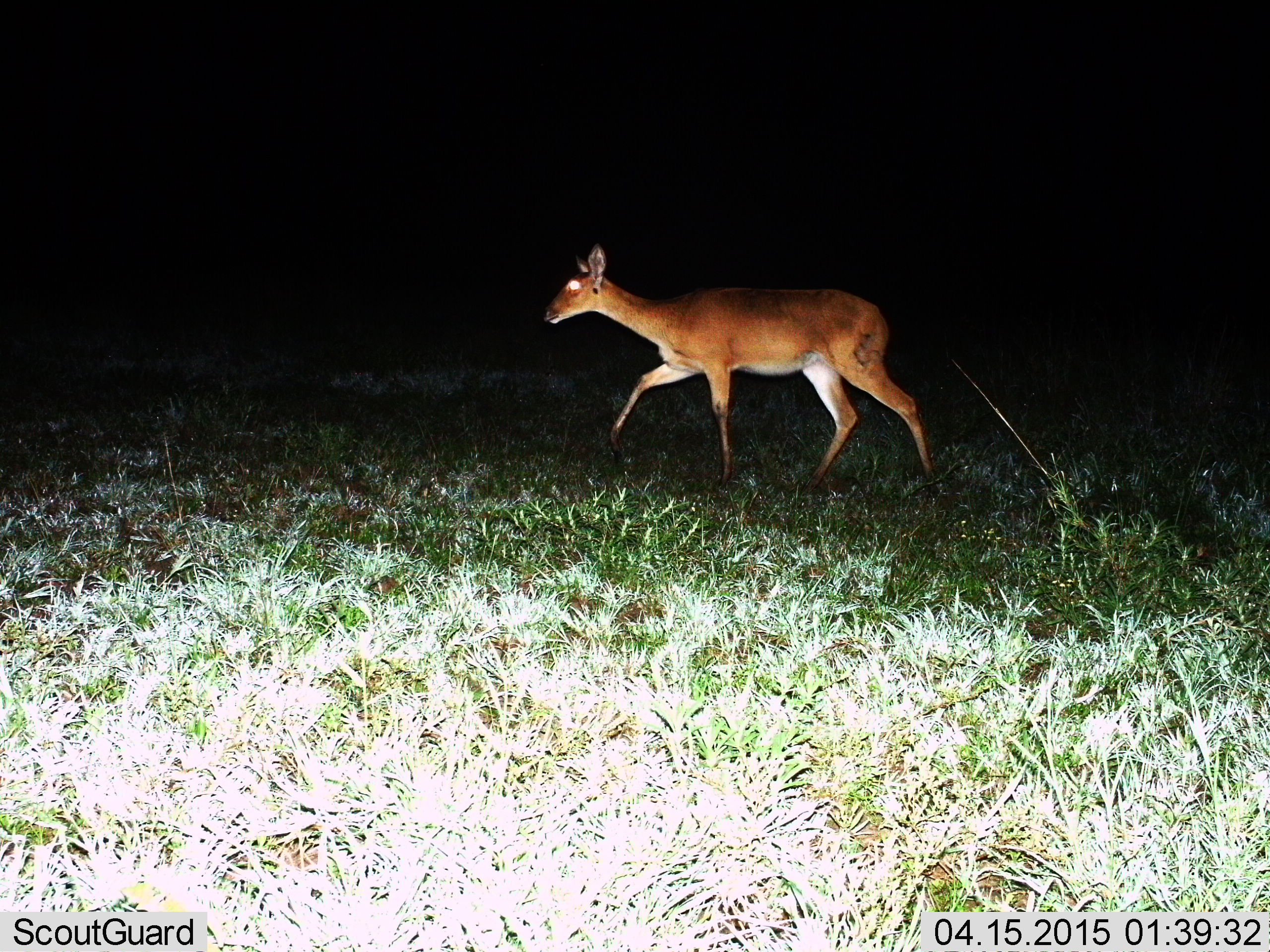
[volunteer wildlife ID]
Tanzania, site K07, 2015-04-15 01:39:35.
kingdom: Animalia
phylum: Chordata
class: Mammalia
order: Artiodactyla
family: Bovidae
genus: Redunca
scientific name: Redunca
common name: reedbuck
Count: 1.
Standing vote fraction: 20%.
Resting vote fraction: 0%.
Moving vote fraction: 90%.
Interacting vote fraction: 0%.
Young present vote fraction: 0%.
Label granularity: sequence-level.